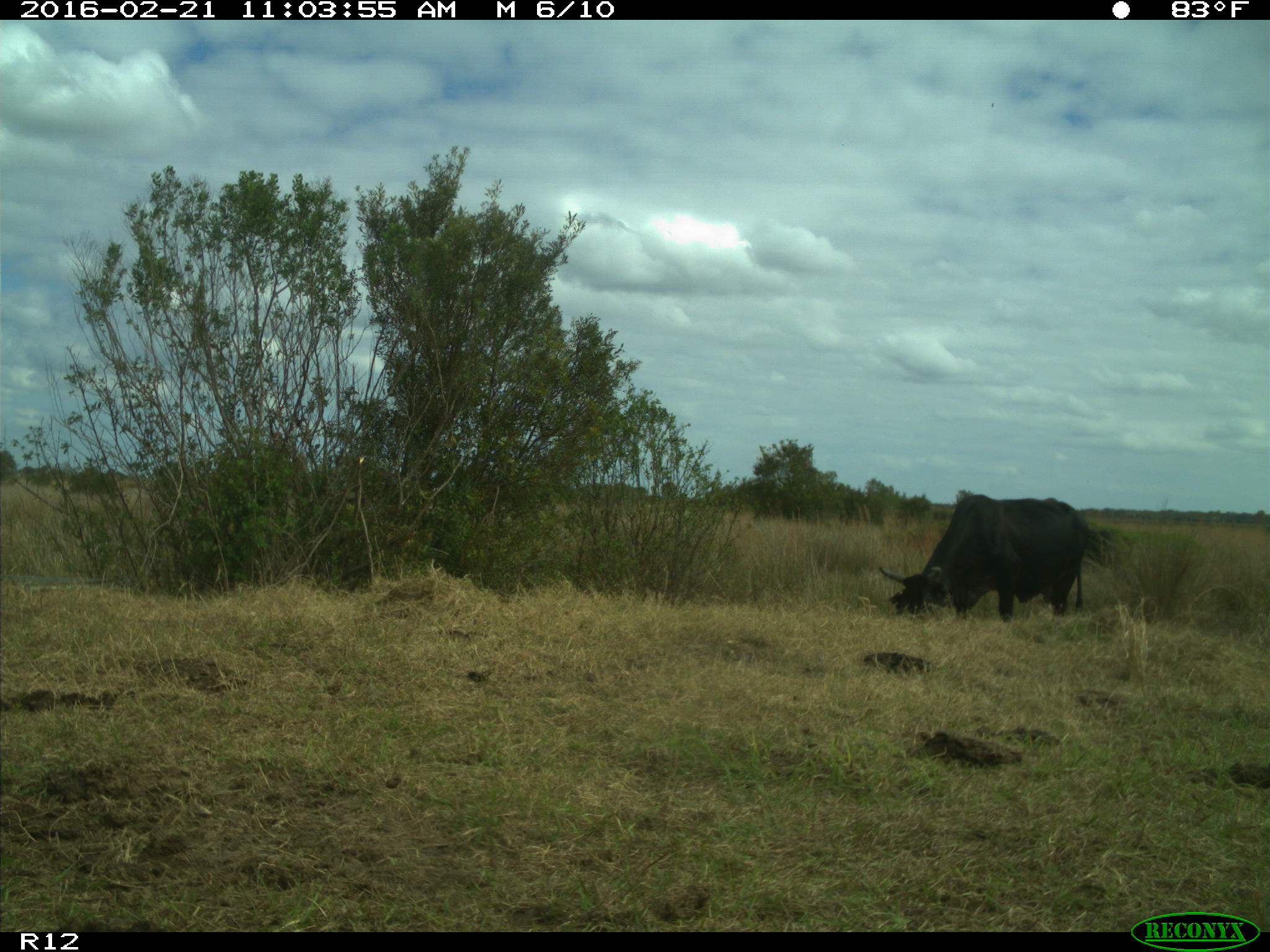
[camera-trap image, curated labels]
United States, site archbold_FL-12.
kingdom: Animalia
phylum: Chordata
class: Mammalia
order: Artiodactyla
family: Bovidae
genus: Bos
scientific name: Bos taurus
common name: domestic cow